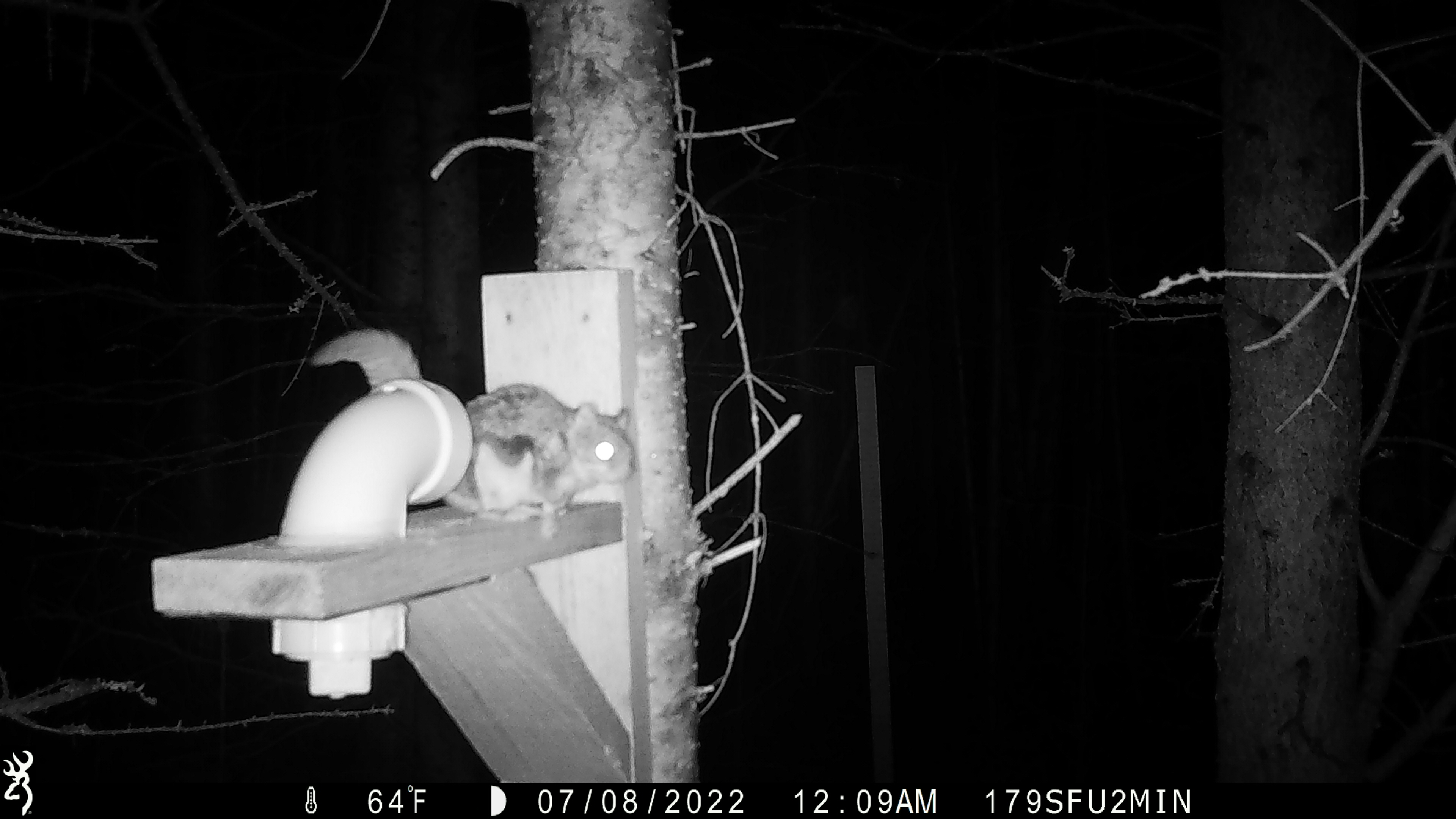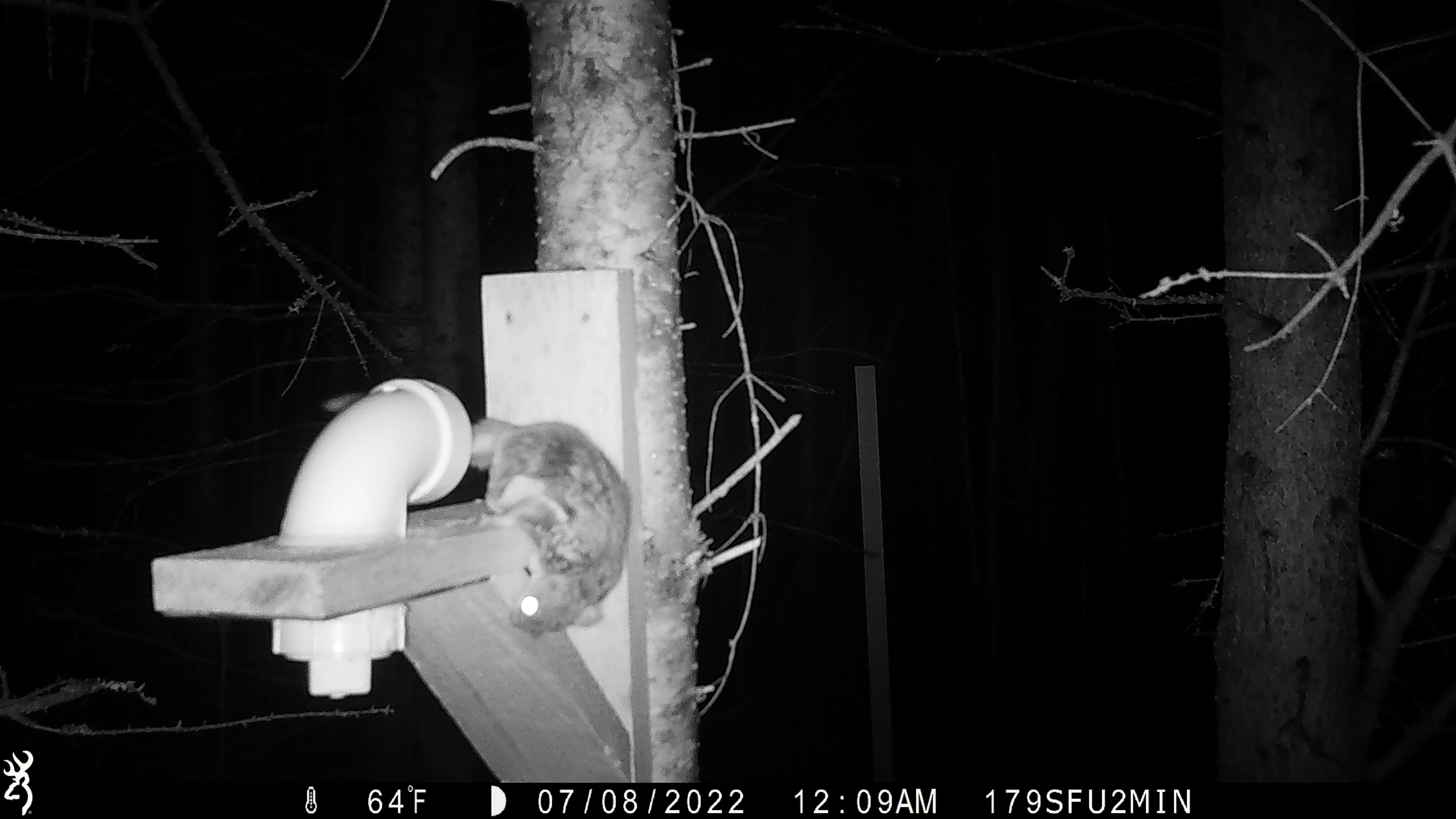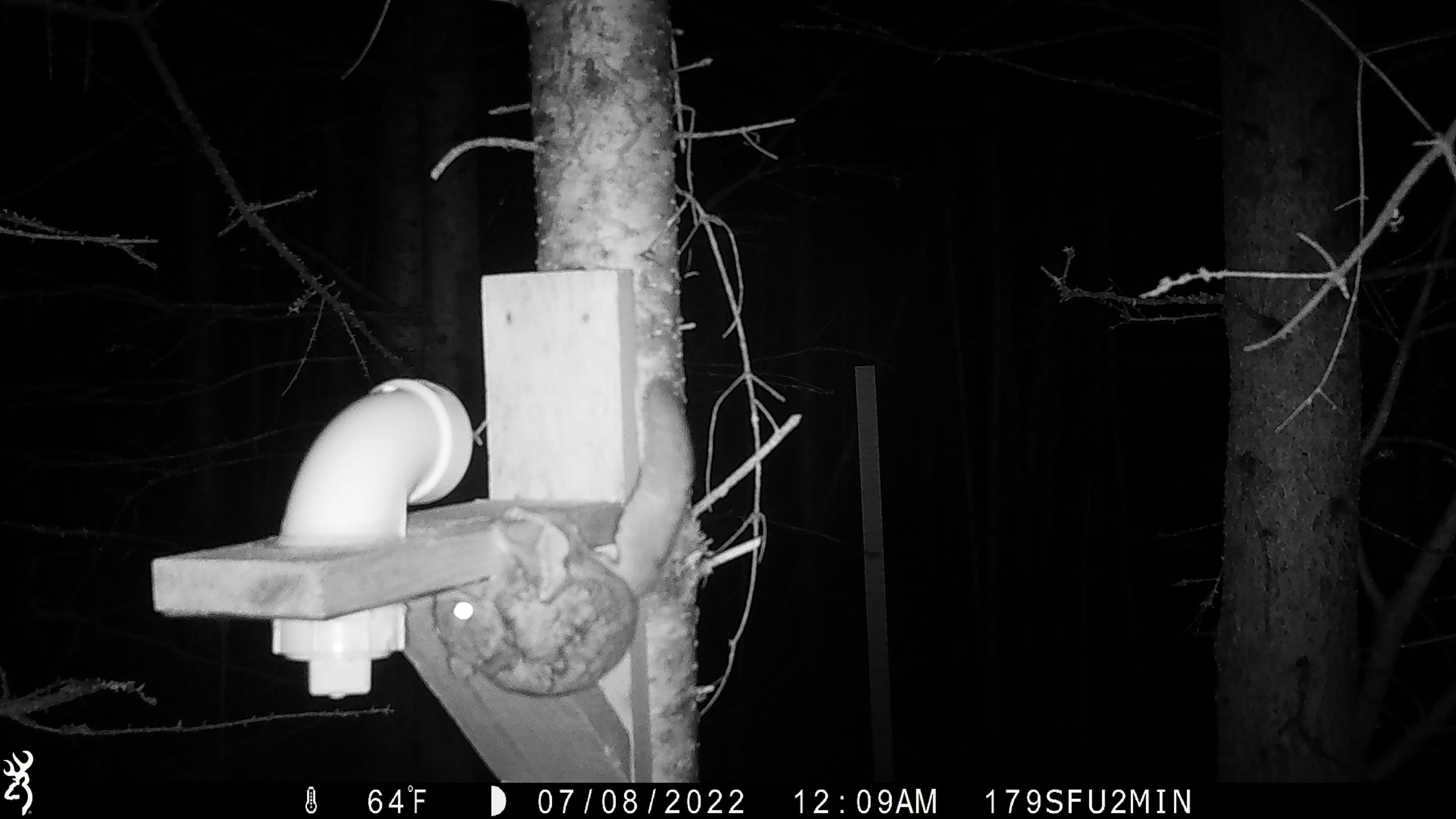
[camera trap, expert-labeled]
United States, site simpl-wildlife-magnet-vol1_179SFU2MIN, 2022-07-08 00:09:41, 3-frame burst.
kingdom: Animalia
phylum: Chordata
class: Mammalia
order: Rodentia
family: Sciuridae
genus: Glaucomys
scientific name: Glaucomys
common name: flying squirrel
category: flying squirrel sp.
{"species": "flying squirrel sp. (flying squirrel) (Glaucomys)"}